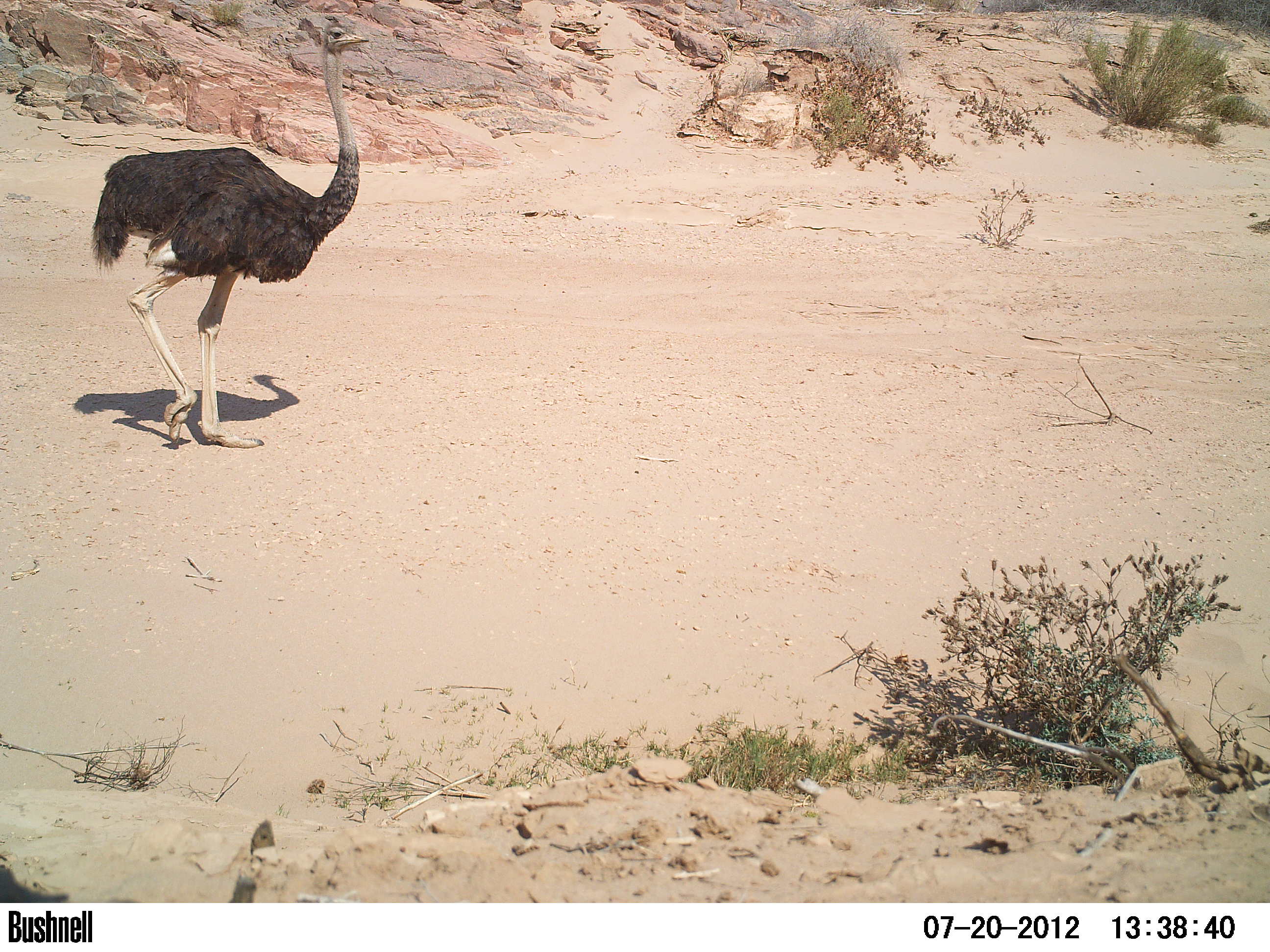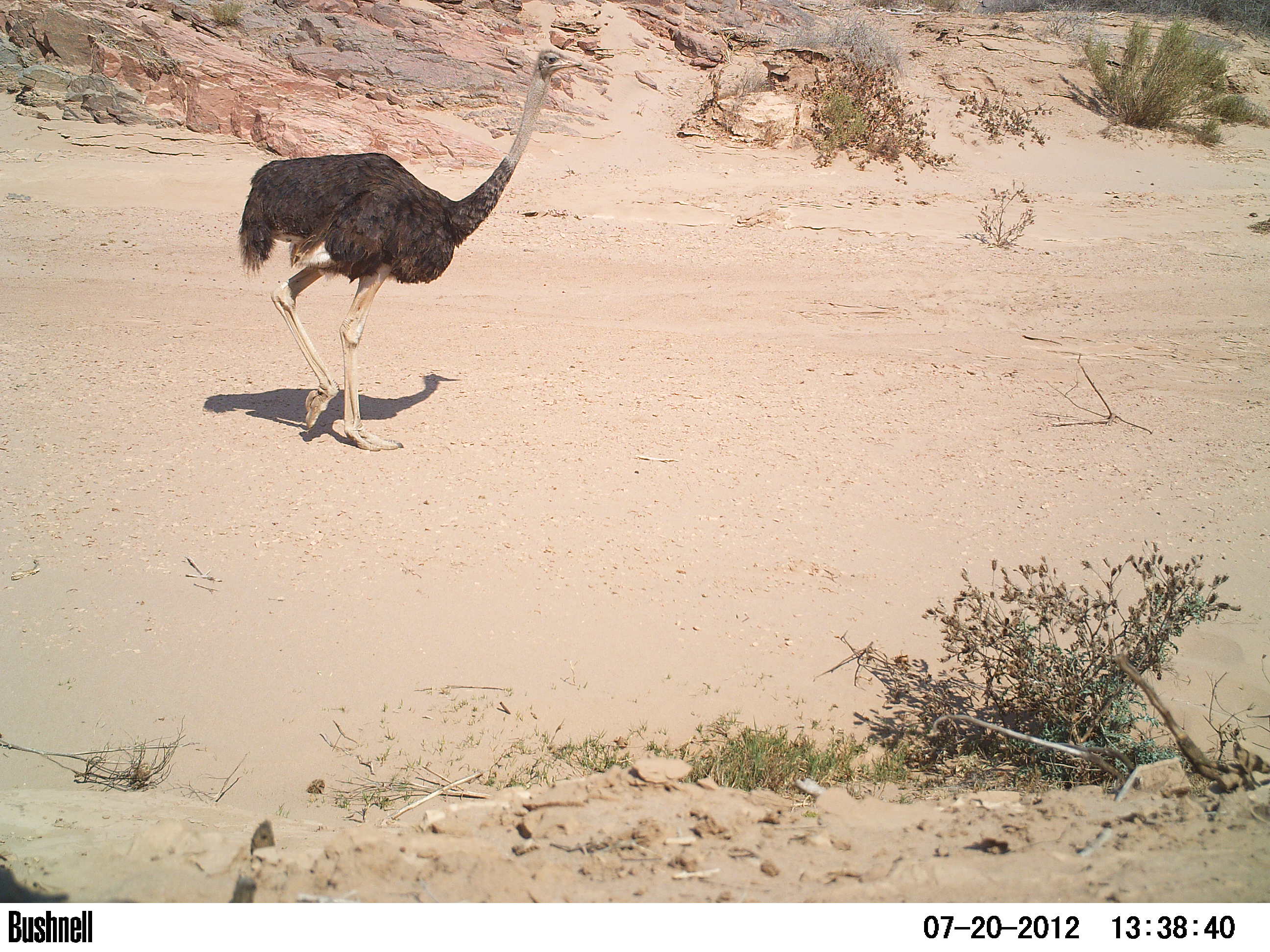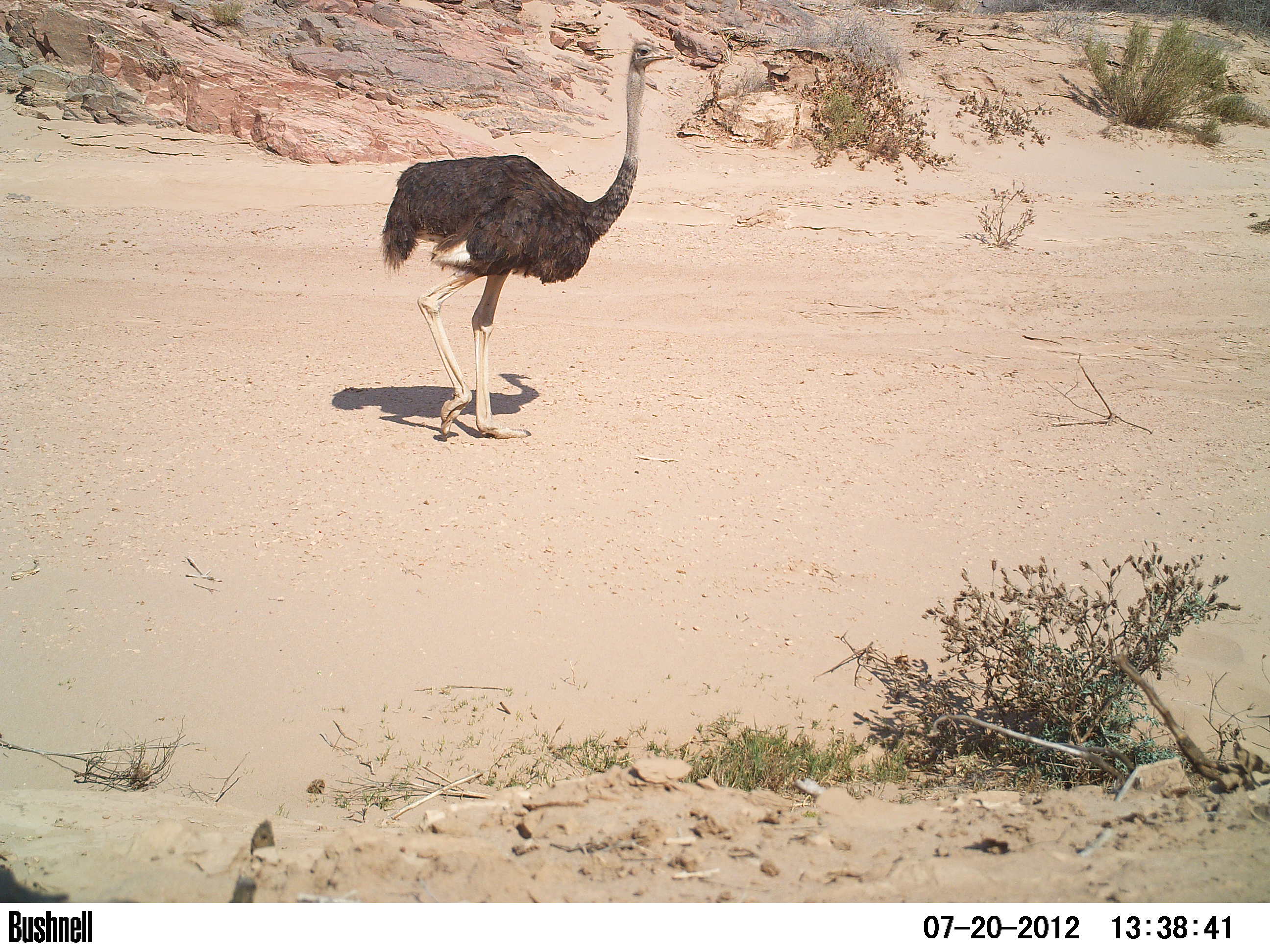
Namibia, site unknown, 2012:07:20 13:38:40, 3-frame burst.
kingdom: Animalia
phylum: Chordata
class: Aves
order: Struthioniformes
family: Struthionidae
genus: Struthio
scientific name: Struthio camelus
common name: common ostrich